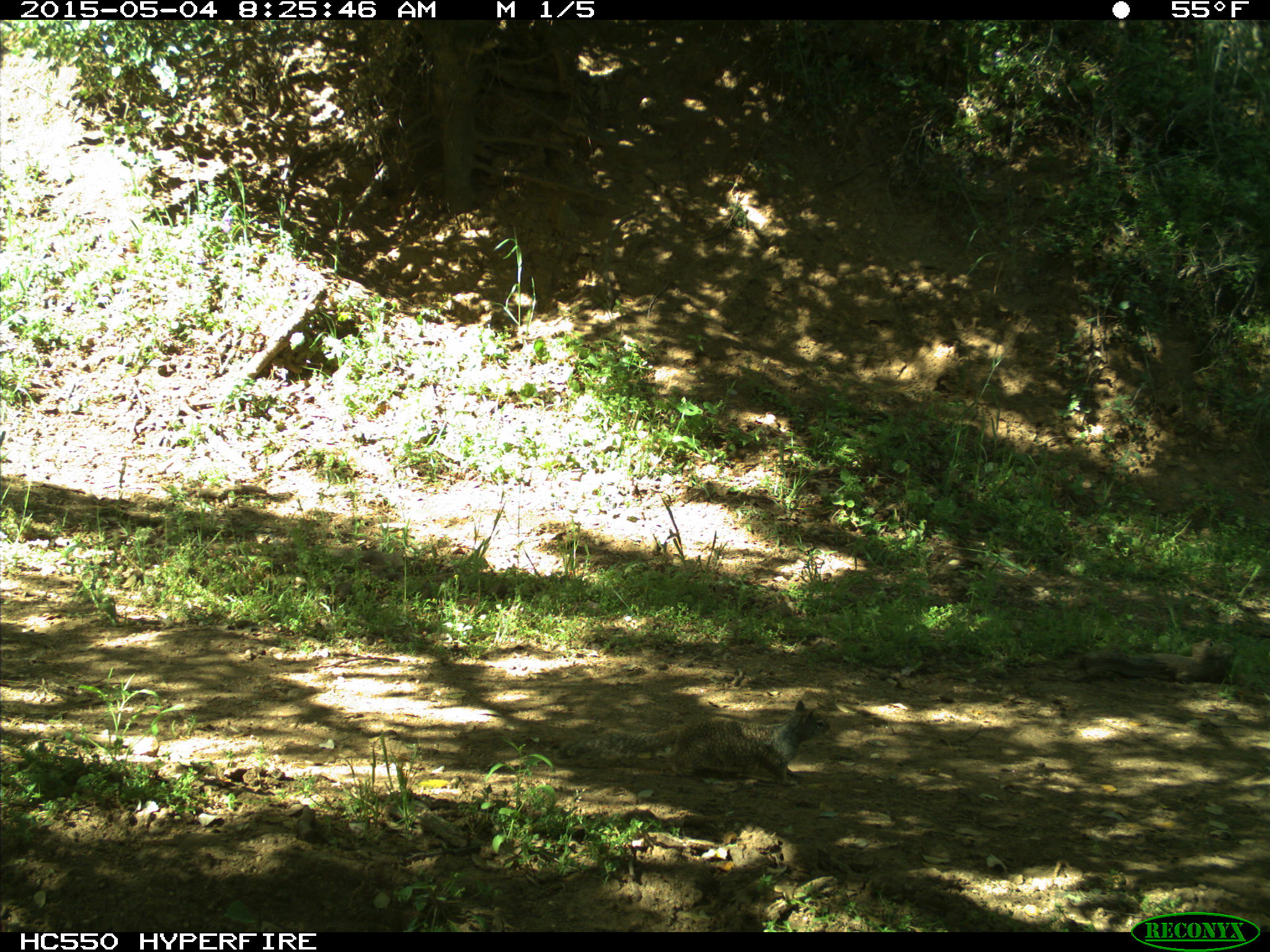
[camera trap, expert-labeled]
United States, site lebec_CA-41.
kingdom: Animalia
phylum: Chordata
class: Mammalia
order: Rodentia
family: Sciuridae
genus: Otospermophilus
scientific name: Otospermophilus beecheyi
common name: california ground squirrel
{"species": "Otospermophilus beecheyi (california ground squirrel)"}